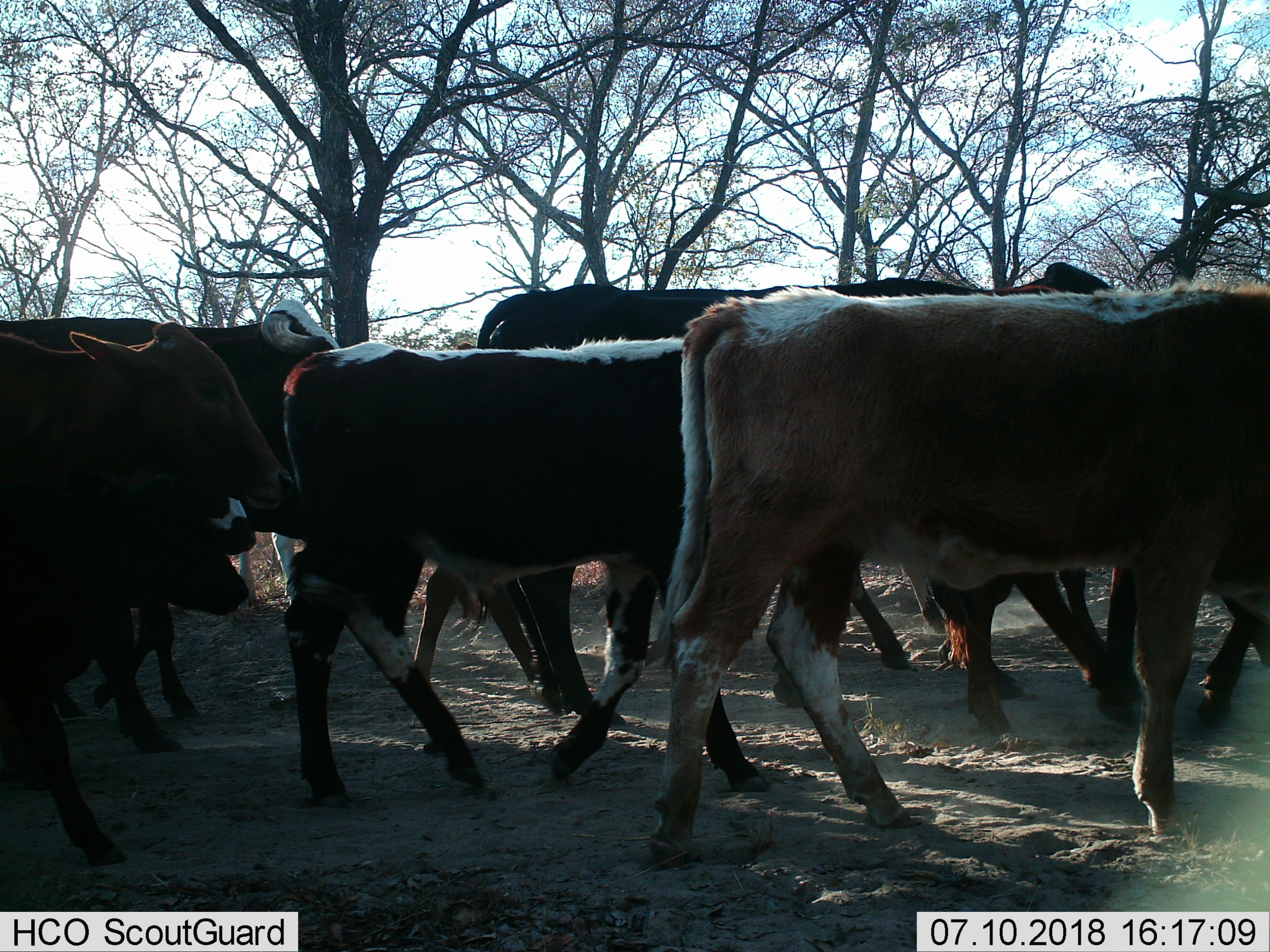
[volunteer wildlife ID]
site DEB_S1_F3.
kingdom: Animalia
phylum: Chordata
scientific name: Vertebrata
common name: domestic animal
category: domesticanimal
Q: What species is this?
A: Domesticanimal (domestic animal) (Vertebrata).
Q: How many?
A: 9.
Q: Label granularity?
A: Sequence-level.